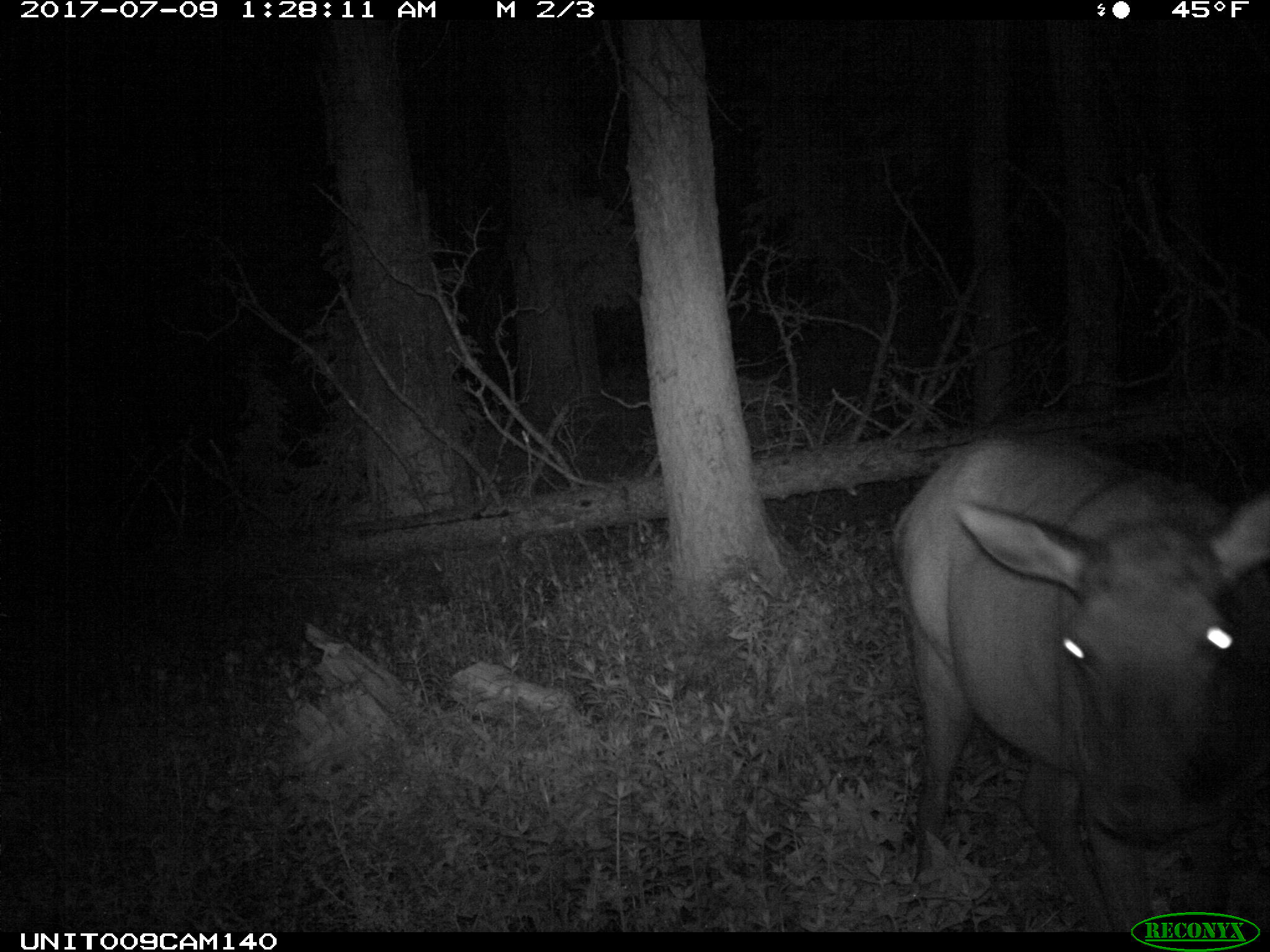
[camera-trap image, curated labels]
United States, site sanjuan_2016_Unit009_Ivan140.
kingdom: Animalia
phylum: Chordata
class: Mammalia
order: Artiodactyla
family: Cervidae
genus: Cervus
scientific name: Cervus elaphus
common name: red deer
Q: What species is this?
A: Cervus elaphus (red deer).